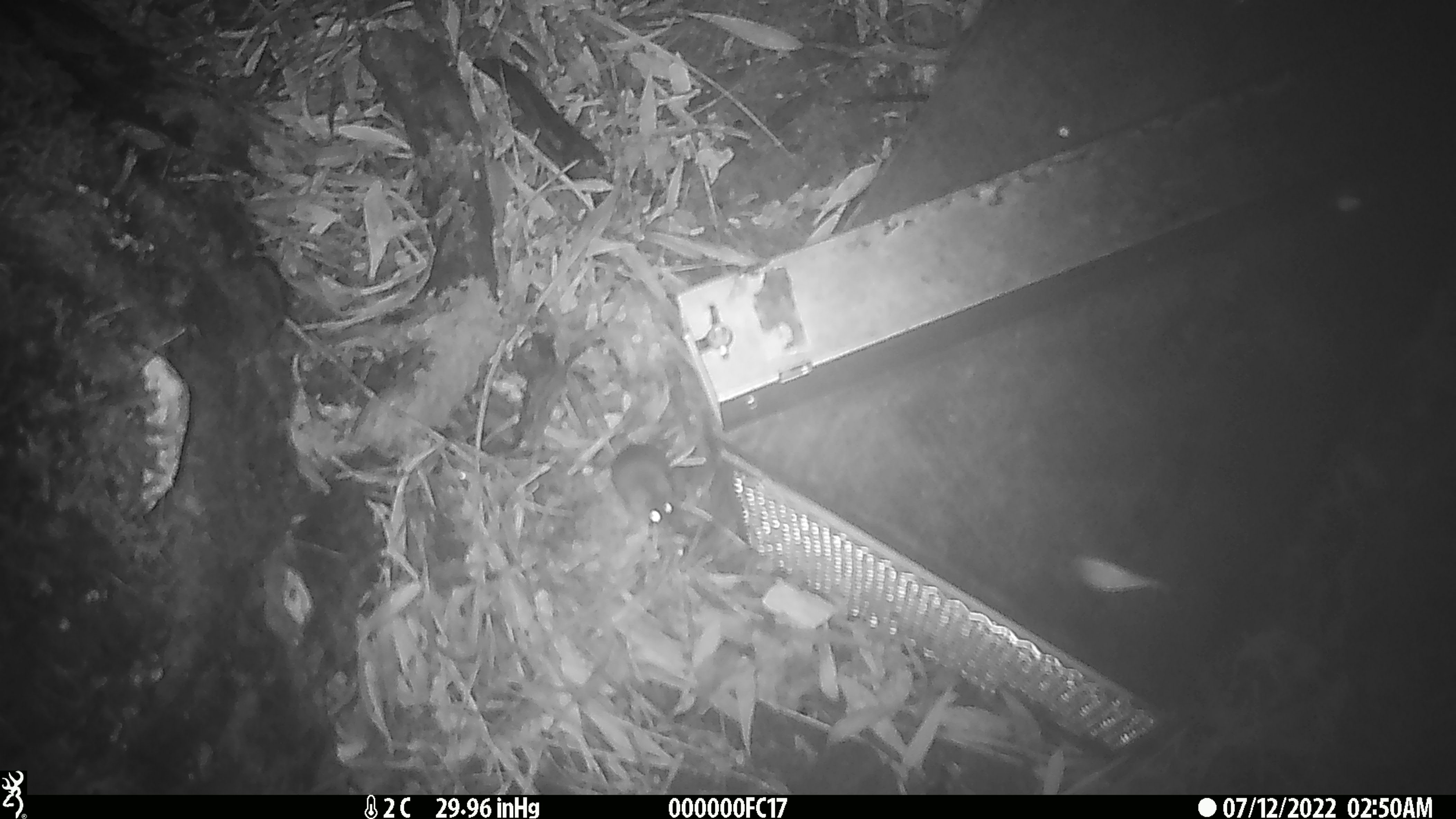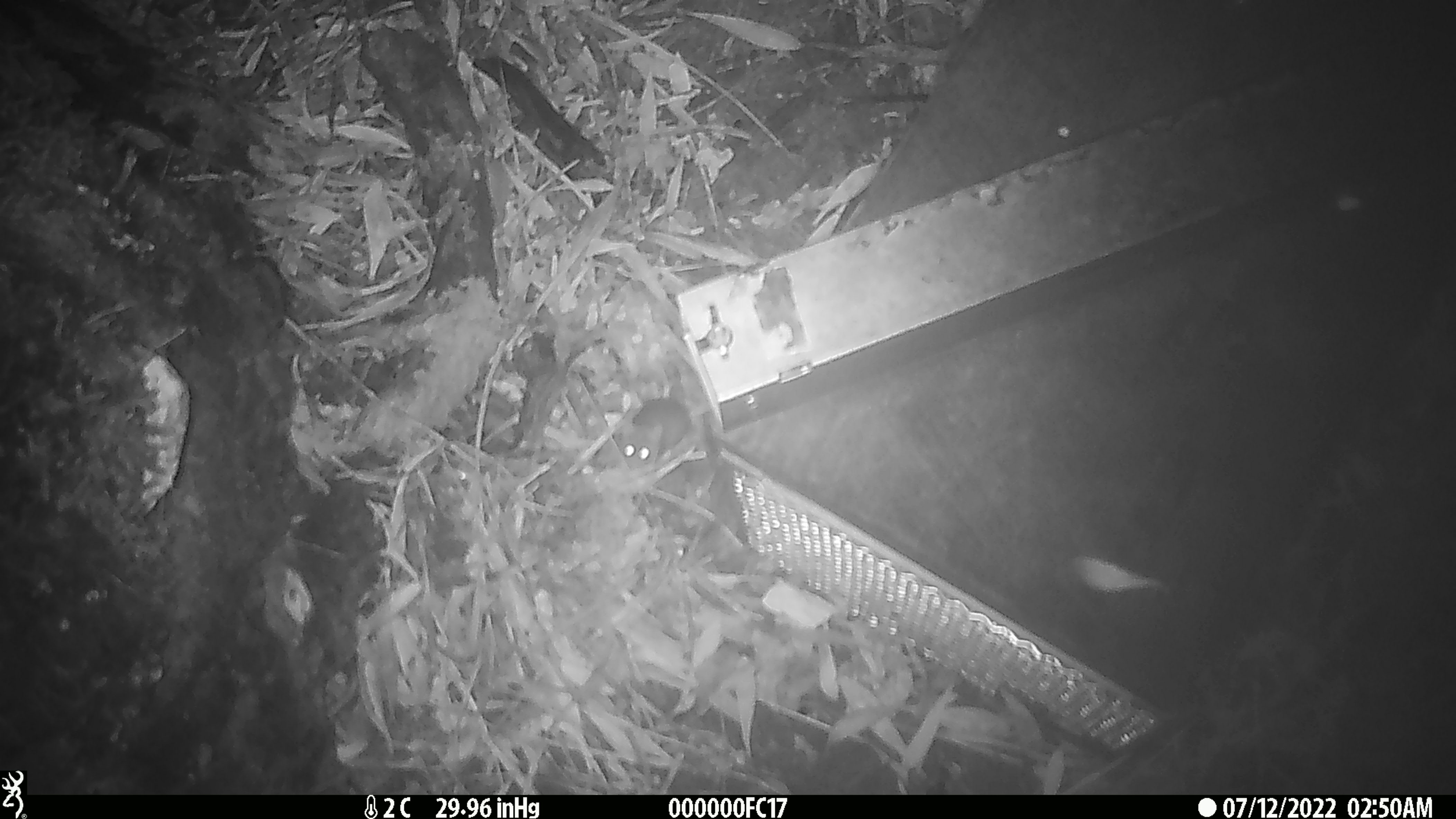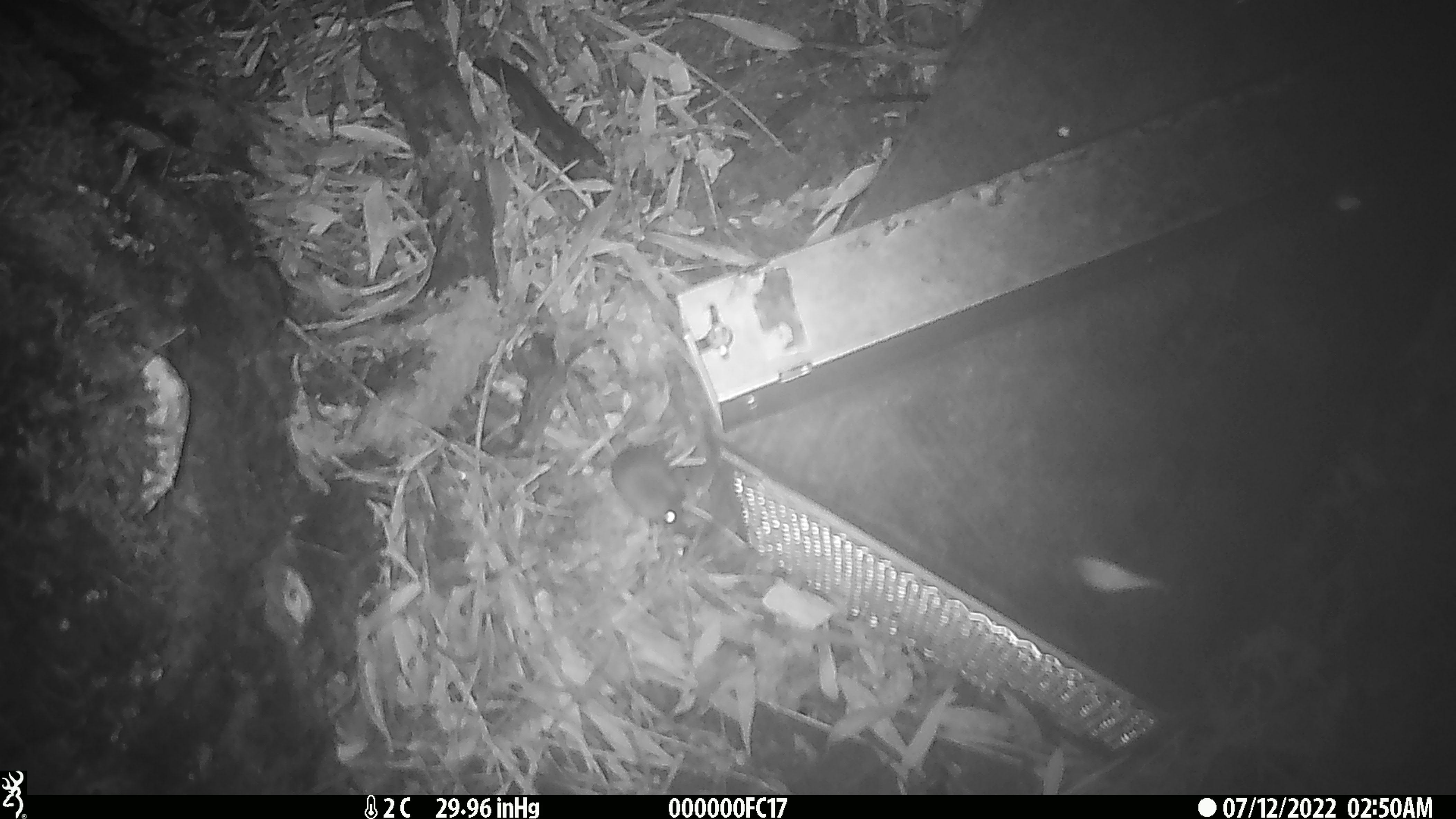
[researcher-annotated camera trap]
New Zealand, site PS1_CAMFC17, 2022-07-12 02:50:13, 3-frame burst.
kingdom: Animalia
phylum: Chordata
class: Mammalia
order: Rodentia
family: Muridae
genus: Mus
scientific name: Mus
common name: mouse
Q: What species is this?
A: Mouse (Mus).